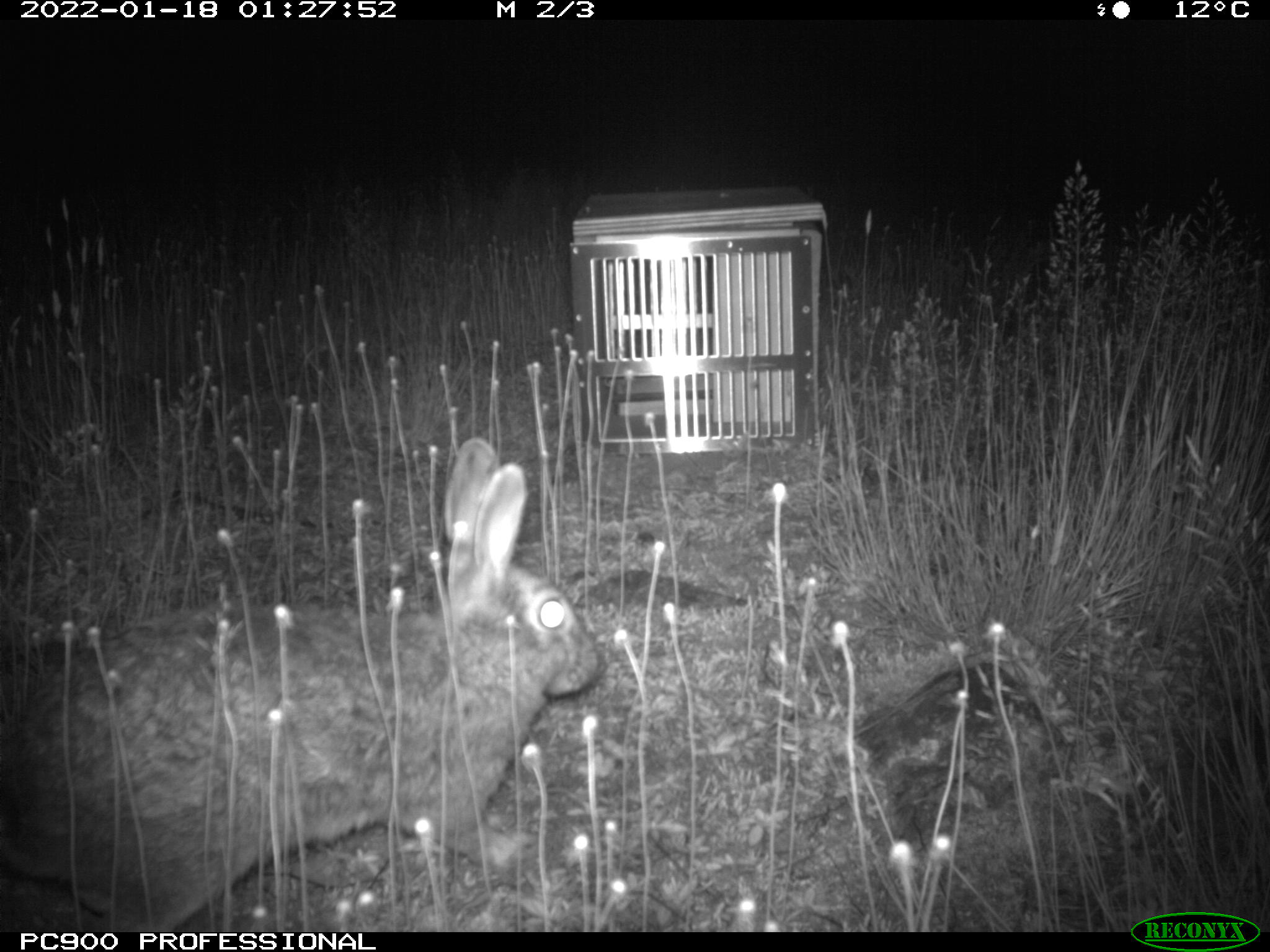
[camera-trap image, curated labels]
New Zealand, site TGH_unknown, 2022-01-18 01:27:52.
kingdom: Animalia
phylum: Chordata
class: Mammalia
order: Lagomorpha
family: Leporidae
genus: Oryctolagus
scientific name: Oryctolagus cuniculus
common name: european rabbit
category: rabbit